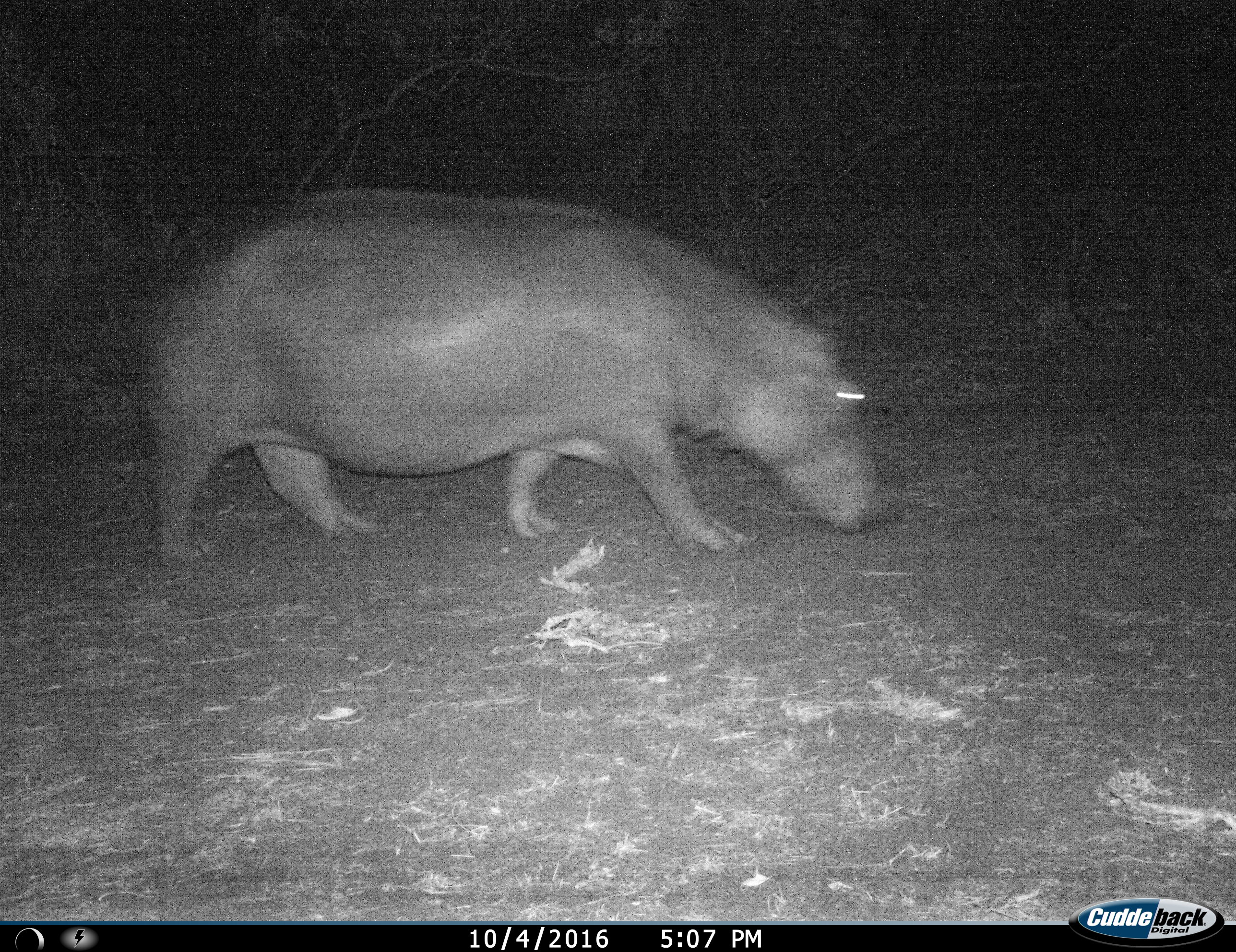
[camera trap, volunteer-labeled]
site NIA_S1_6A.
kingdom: Animalia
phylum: Chordata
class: Mammalia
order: Artiodactyla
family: Hippopotamidae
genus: Hippopotamus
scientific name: Hippopotamus amphibius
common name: hippopotamus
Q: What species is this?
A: Hippopotamus (Hippopotamus amphibius).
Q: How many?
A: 1.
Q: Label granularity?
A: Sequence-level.